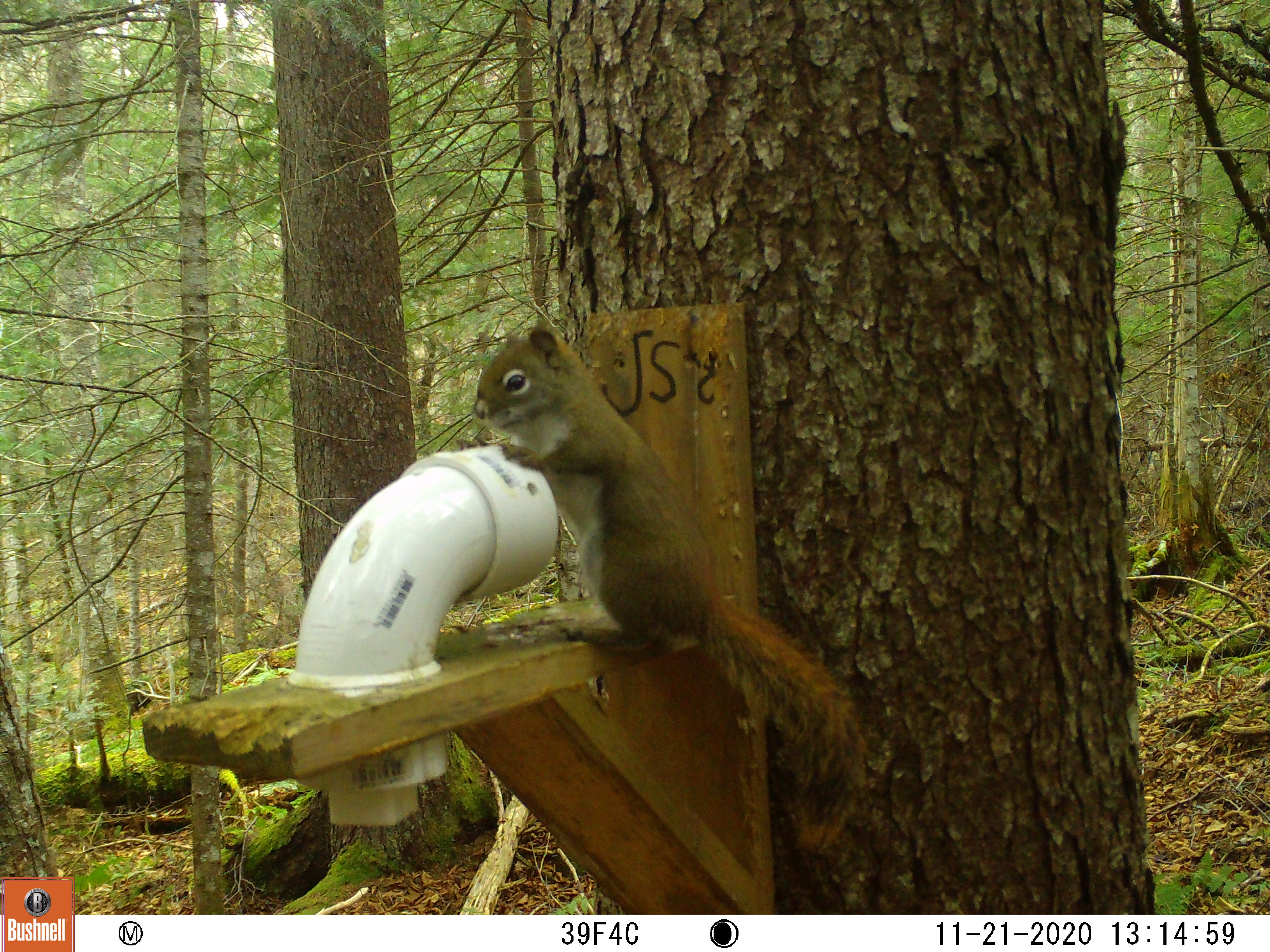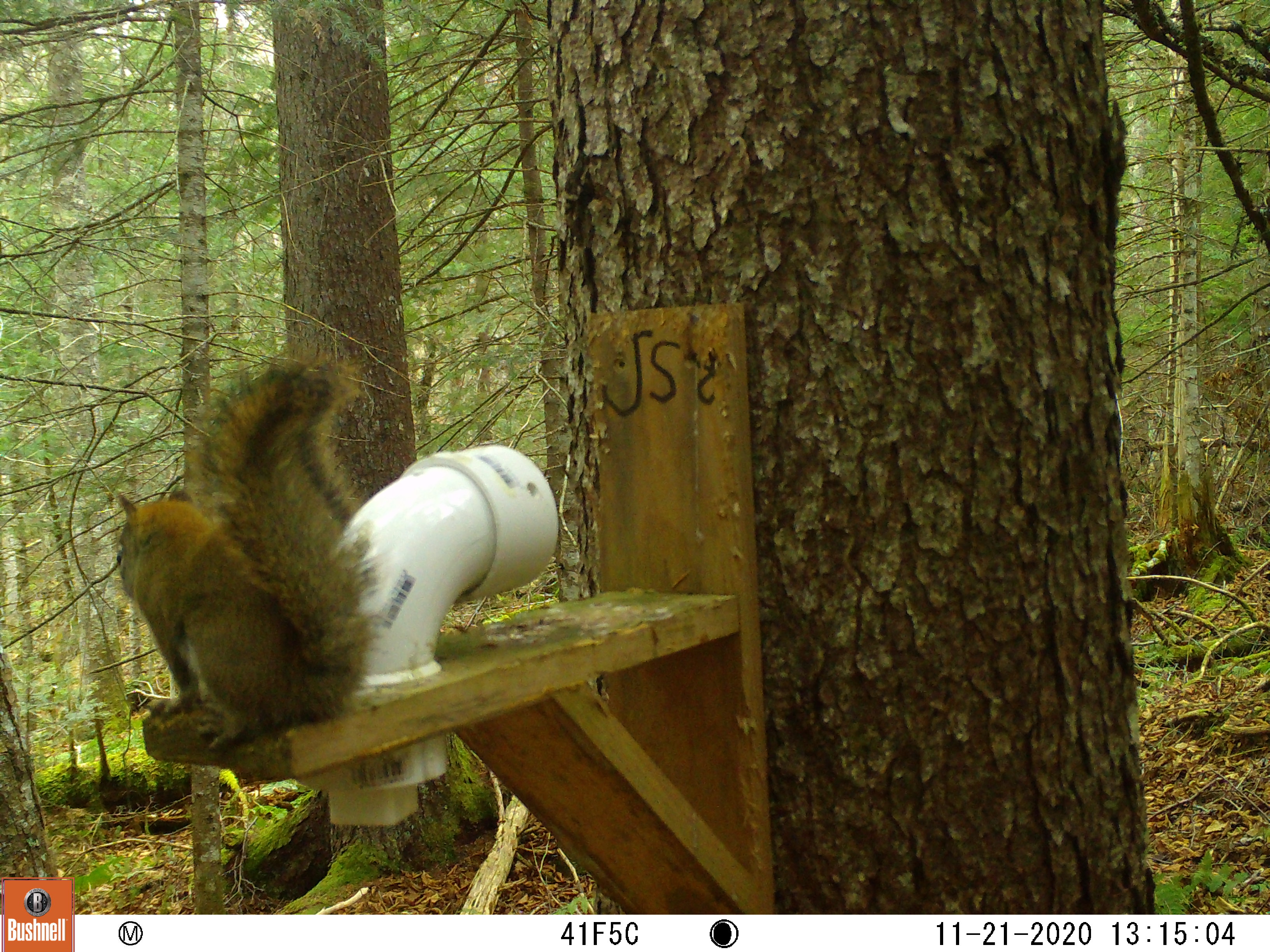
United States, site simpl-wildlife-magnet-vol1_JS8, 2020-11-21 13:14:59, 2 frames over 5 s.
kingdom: Animalia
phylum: Chordata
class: Mammalia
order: Rodentia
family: Sciuridae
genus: Tamiasciurus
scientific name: Tamiasciurus hudsonicus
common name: red squirrel